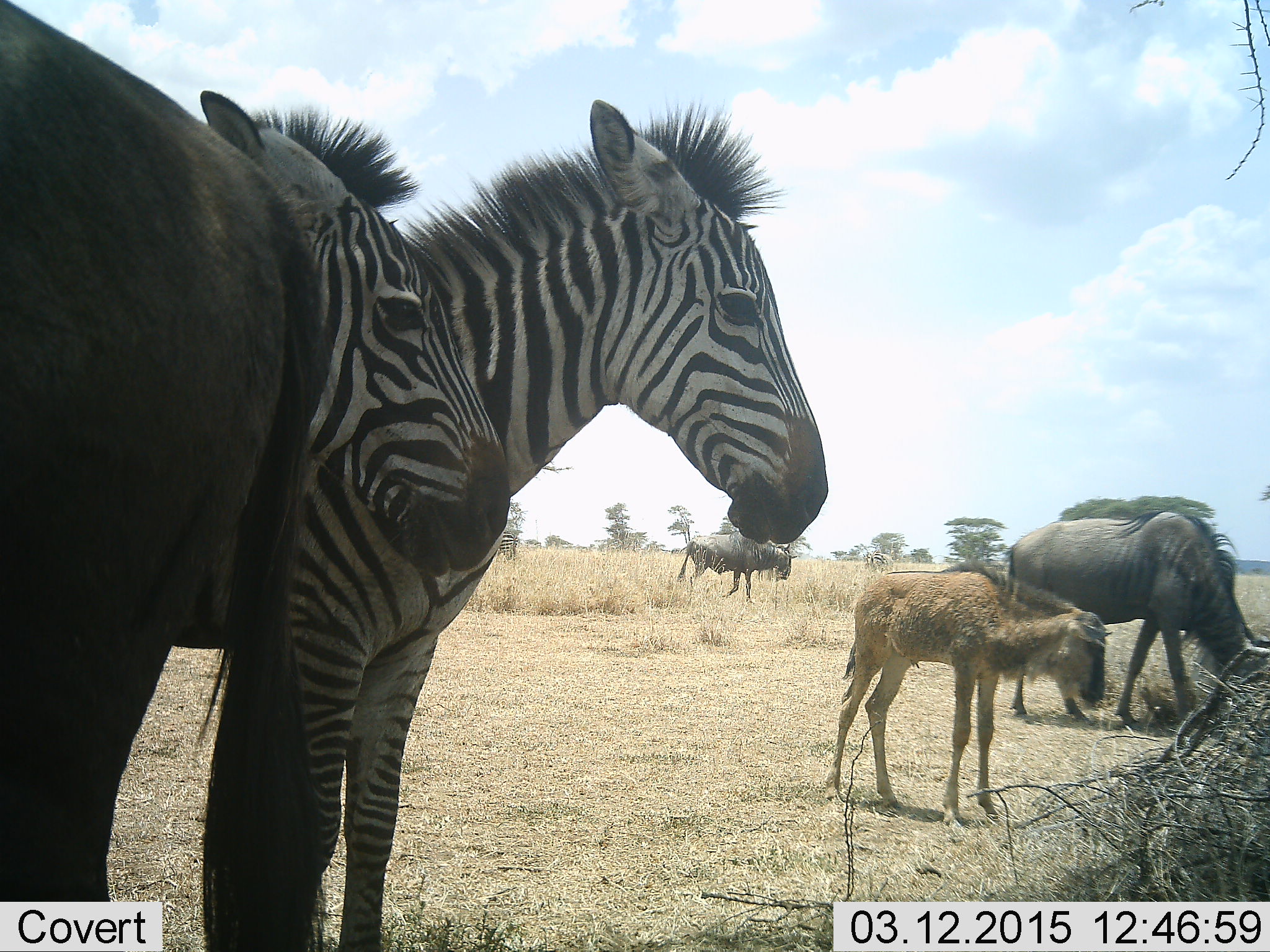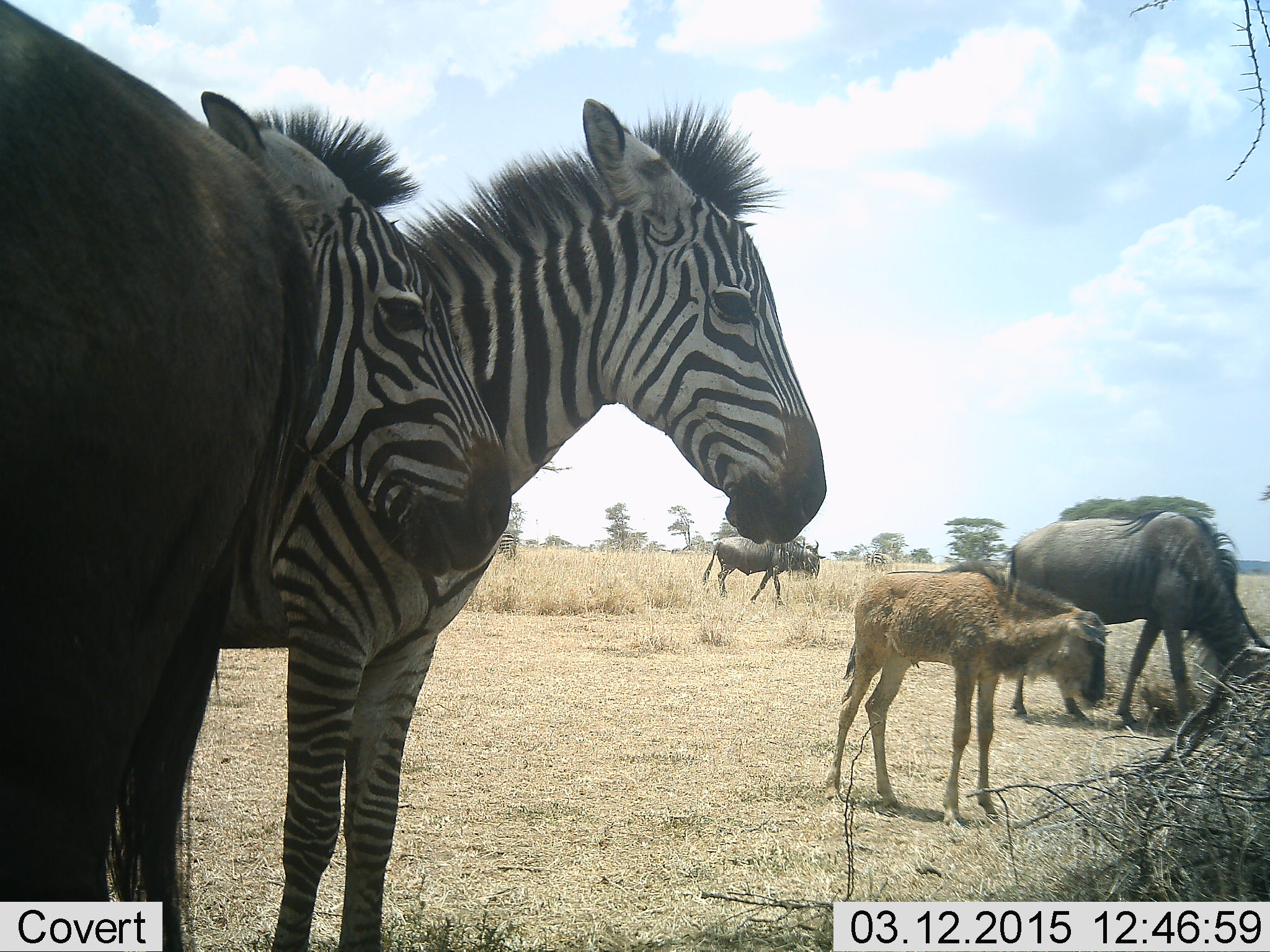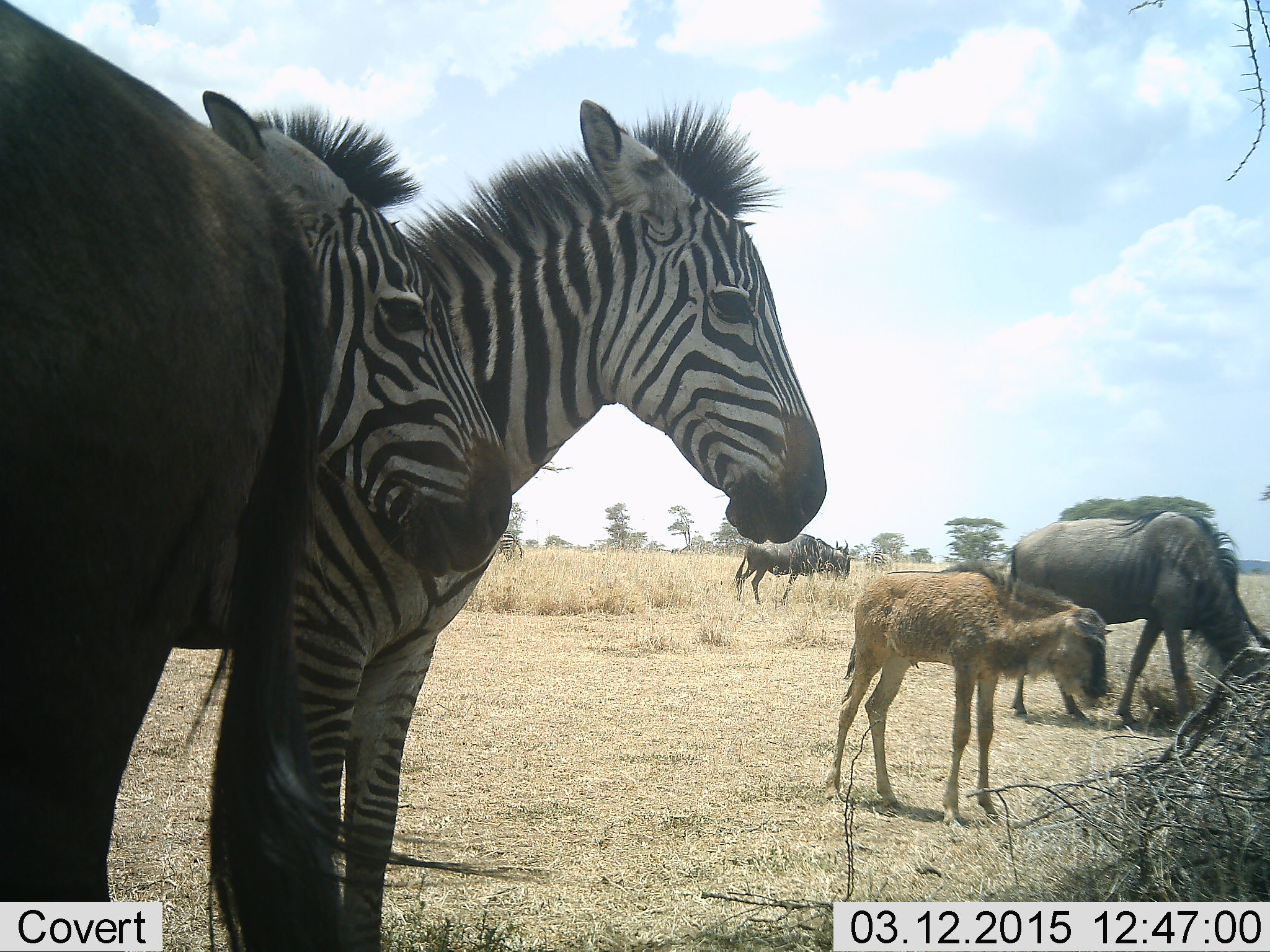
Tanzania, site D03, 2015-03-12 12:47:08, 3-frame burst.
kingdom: Animalia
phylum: Chordata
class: Mammalia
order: Artiodactyla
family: Bovidae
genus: Connochaetes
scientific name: Connochaetes taurinus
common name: blue wildebeest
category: wildebeest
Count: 4.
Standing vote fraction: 83%.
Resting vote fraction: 0%.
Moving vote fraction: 83%.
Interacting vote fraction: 0%.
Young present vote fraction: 67%.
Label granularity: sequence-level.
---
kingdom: Animalia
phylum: Chordata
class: Mammalia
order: Perissodactyla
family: Equidae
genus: Equus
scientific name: Equus quagga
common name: plains zebra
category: zebra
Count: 2.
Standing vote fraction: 100%.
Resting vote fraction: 0%.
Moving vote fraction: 0%.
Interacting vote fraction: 0%.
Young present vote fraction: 0%.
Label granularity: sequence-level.